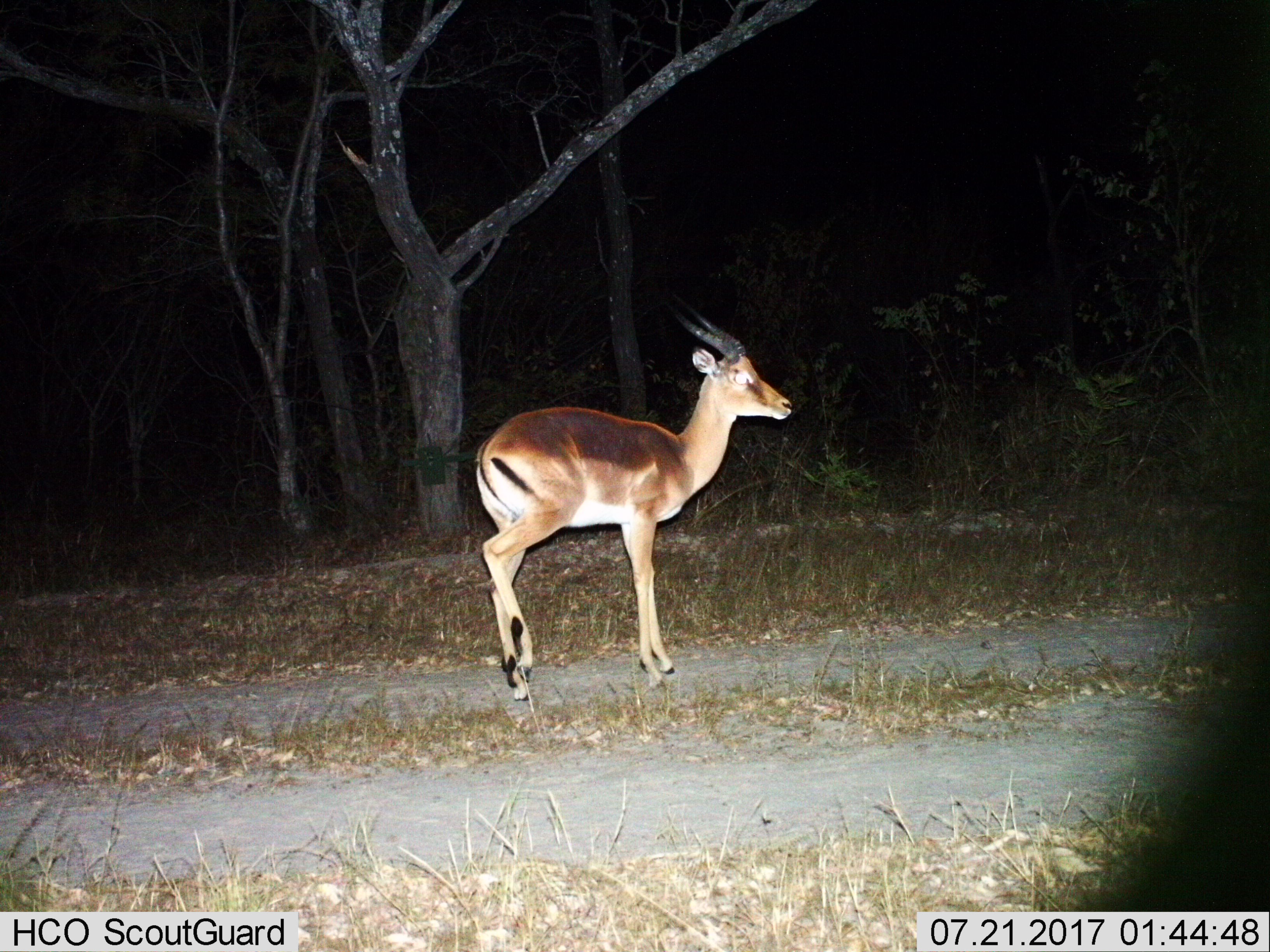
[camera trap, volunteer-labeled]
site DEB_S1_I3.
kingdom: Animalia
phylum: Chordata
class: Mammalia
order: Artiodactyla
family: Bovidae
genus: Aepyceros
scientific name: Aepyceros melampus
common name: impala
Impala (Aepyceros melampus), count 1. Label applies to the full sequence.